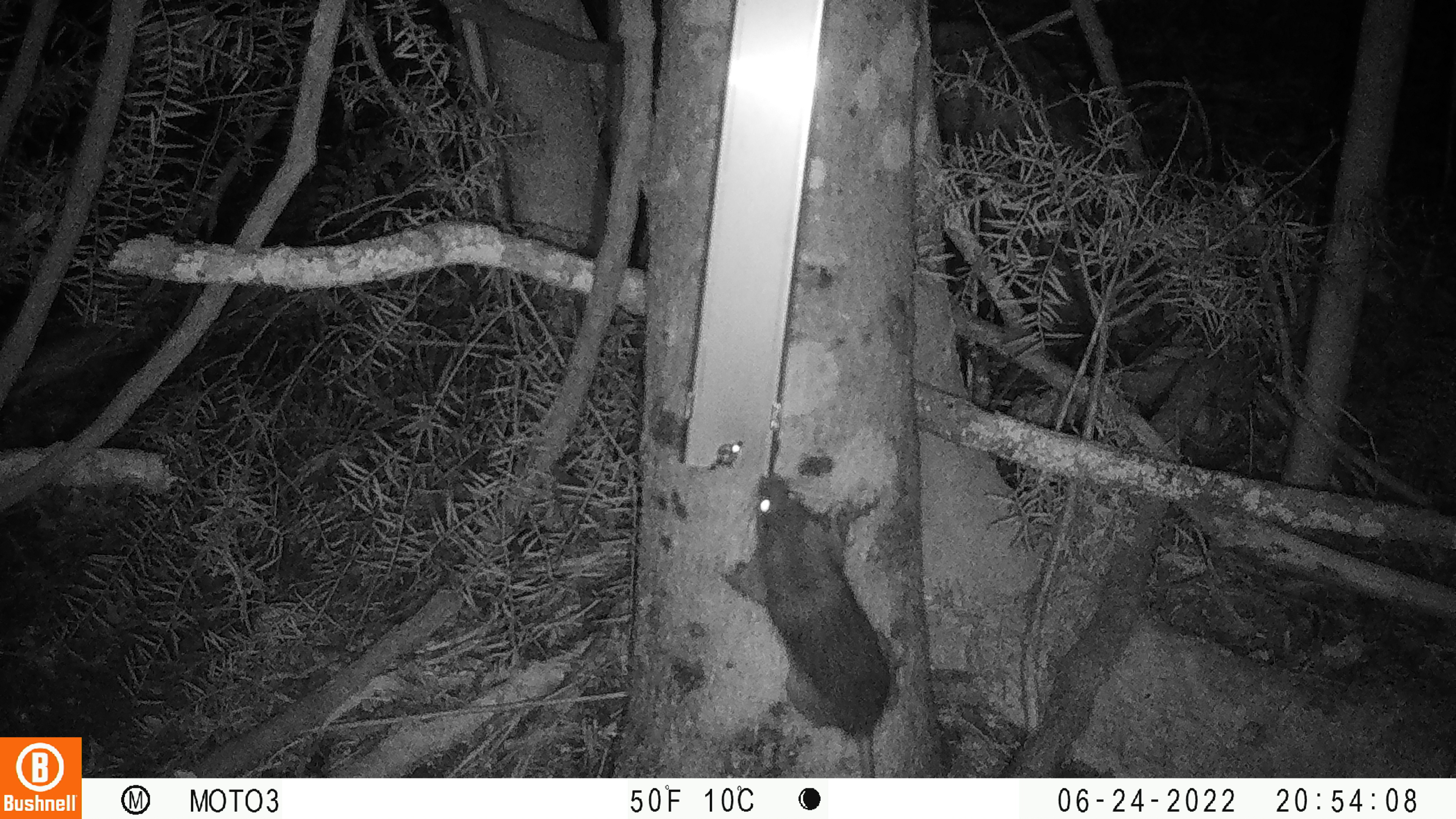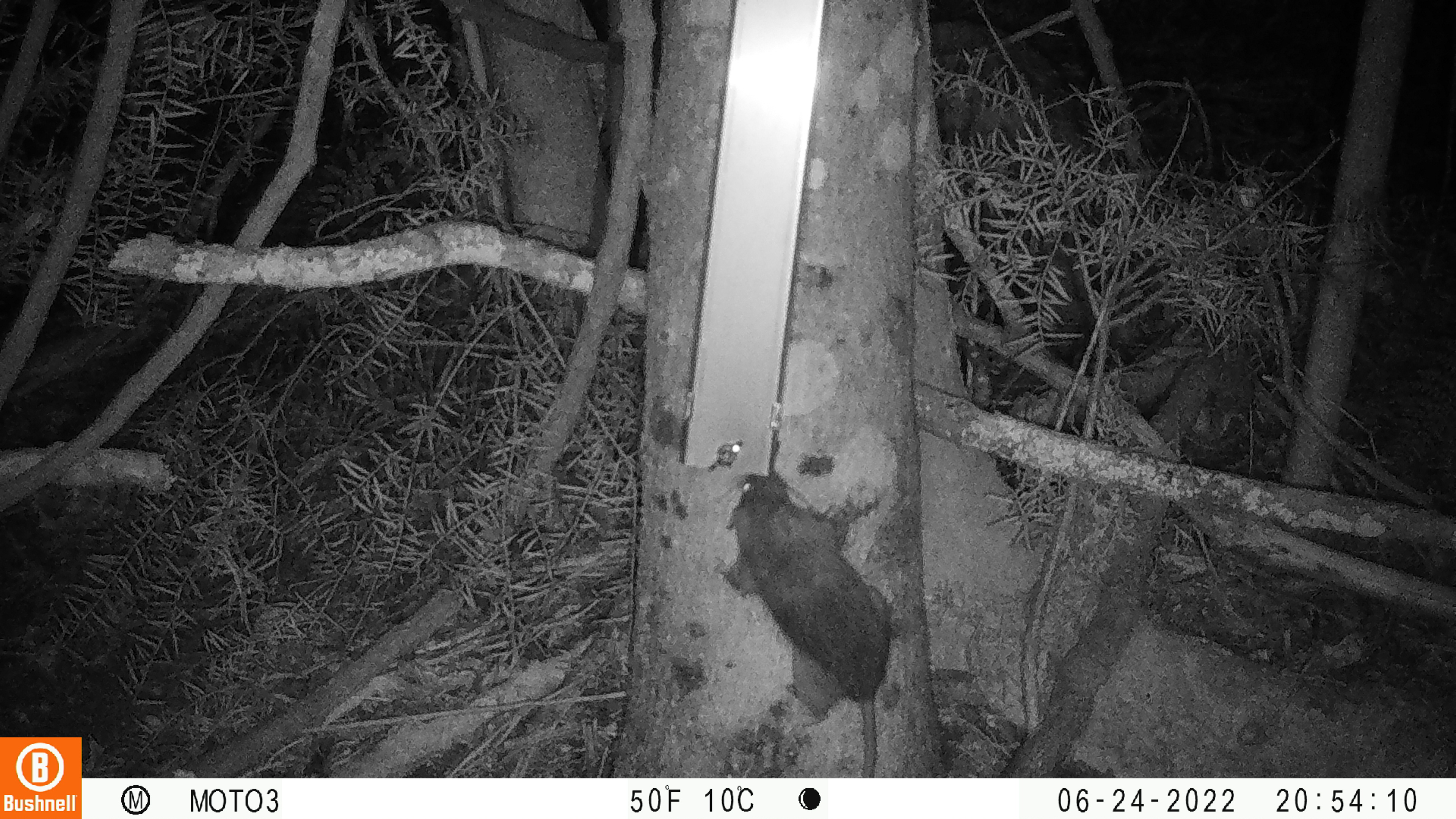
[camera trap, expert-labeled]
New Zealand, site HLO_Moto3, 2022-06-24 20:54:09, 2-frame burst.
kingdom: Animalia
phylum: Chordata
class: Mammalia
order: Rodentia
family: Muridae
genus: Rattus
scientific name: Rattus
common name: rat